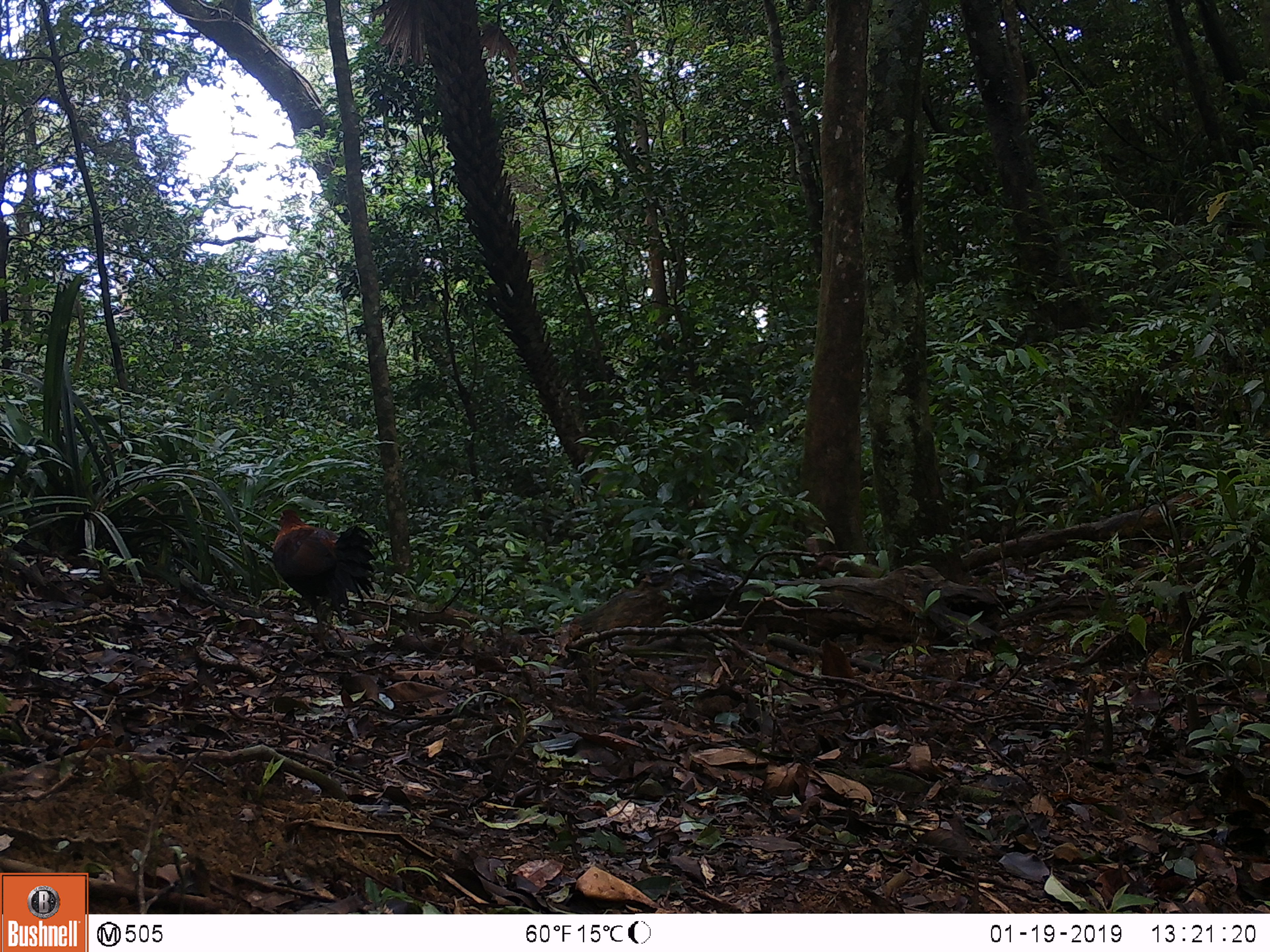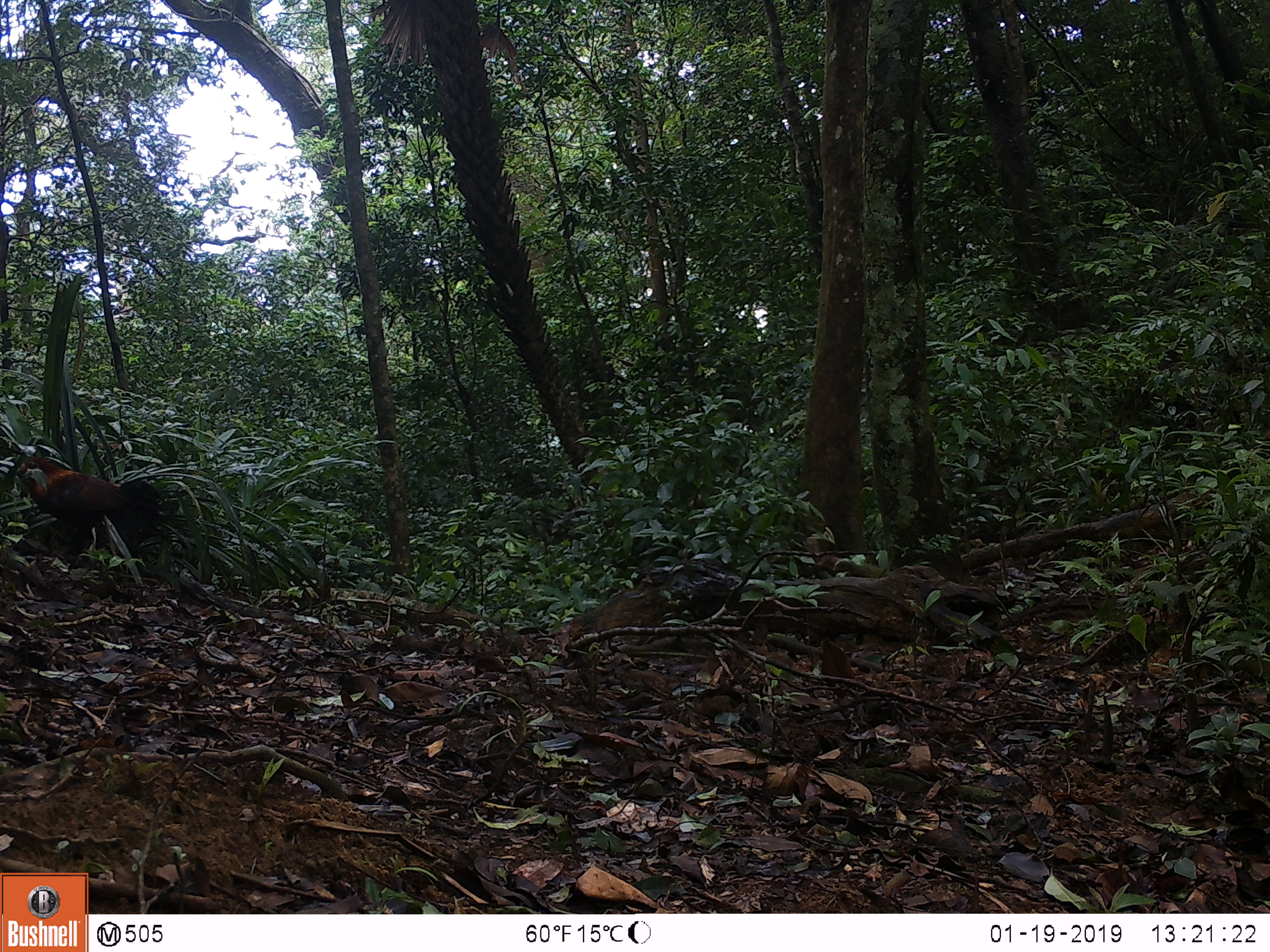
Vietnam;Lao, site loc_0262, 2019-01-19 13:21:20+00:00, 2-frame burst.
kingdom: Animalia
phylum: Chordata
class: Aves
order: Galliformes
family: Phasianidae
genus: Gallus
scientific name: Gallus gallus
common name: red junglefowl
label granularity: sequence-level